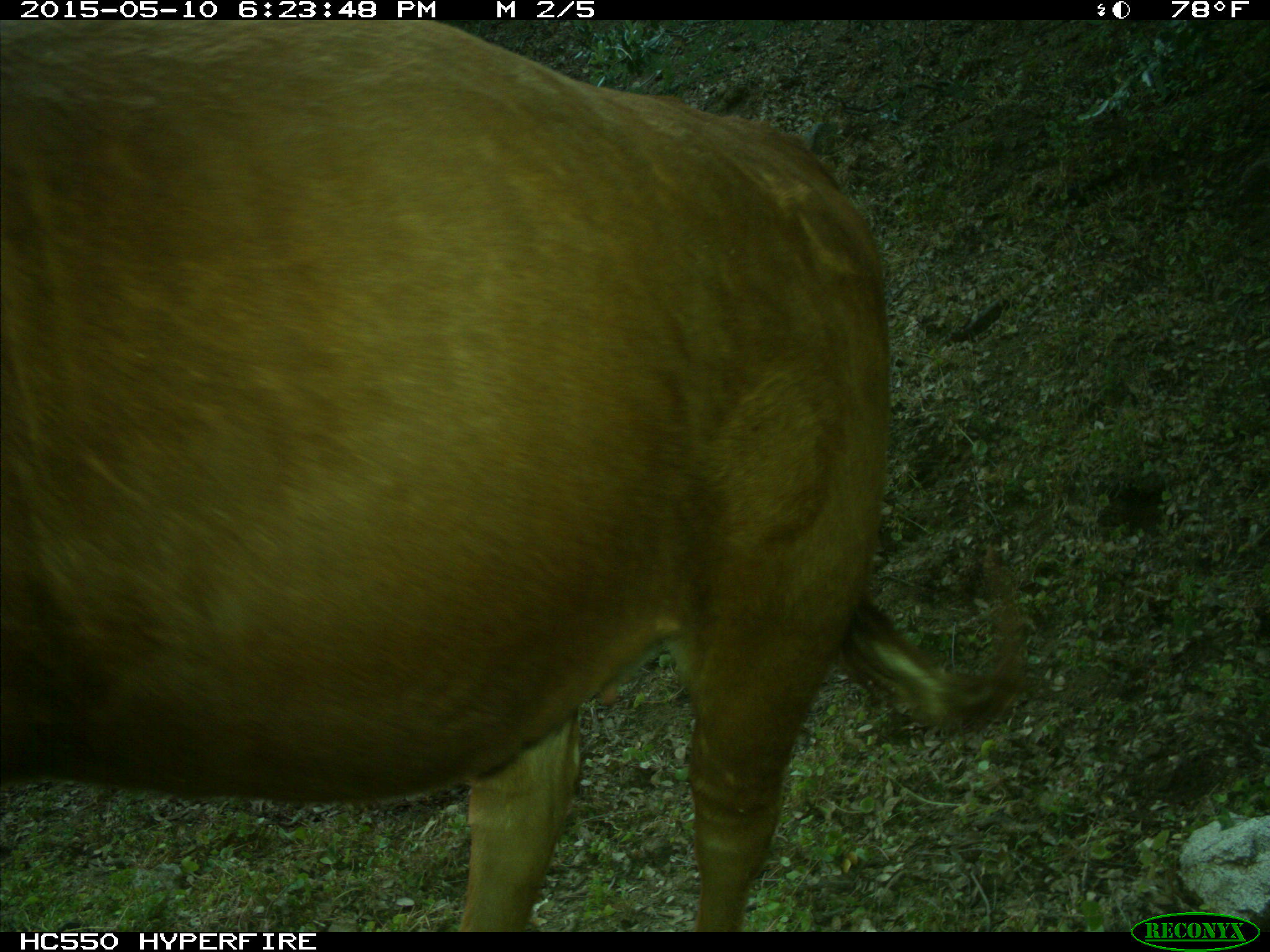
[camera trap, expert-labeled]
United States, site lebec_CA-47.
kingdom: Animalia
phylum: Chordata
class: Mammalia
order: Artiodactyla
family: Bovidae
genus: Bos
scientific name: Bos taurus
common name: domestic cow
Bos taurus (domestic cow).